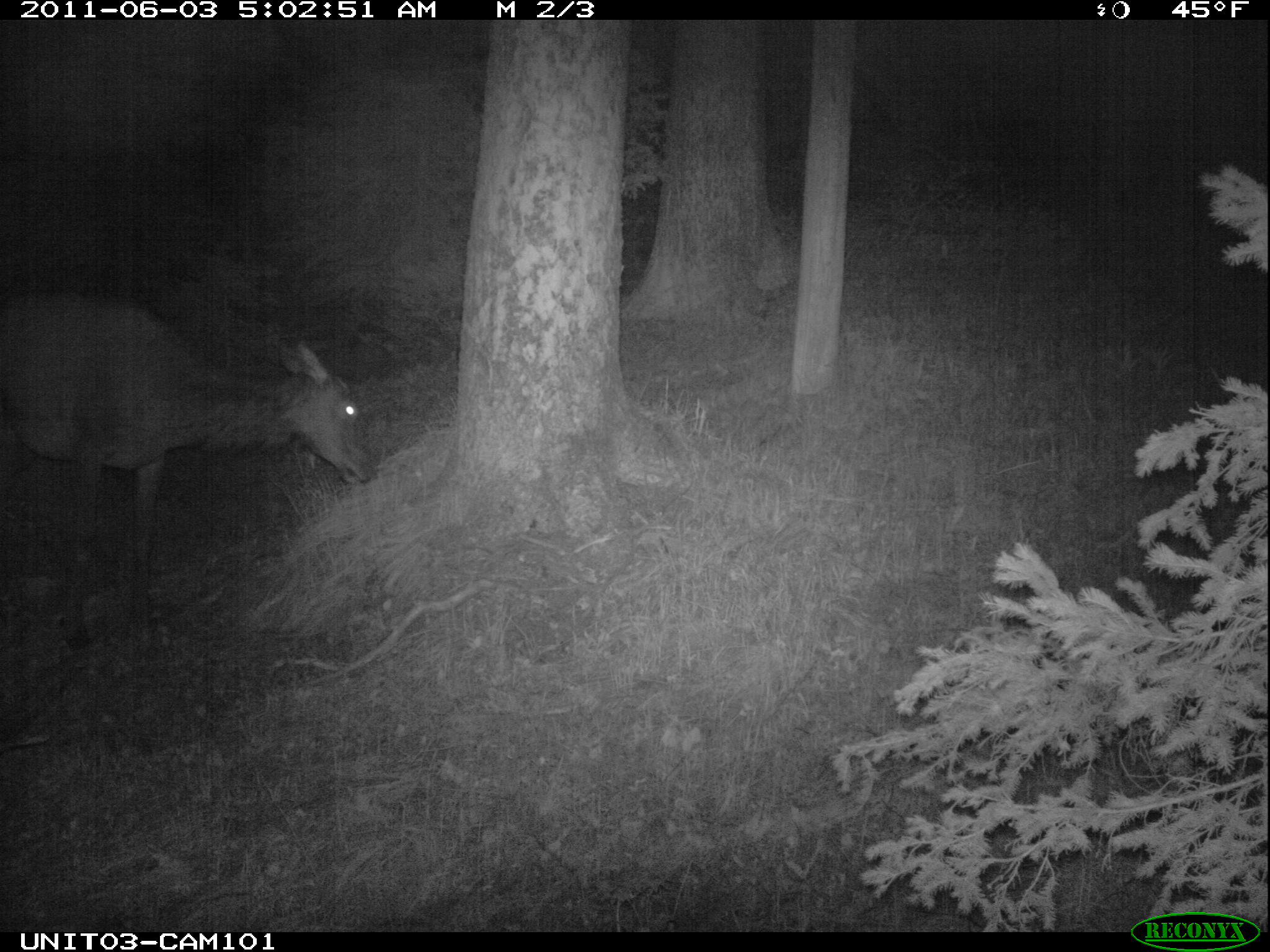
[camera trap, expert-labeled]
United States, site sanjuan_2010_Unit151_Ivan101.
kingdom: Animalia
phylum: Chordata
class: Mammalia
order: Artiodactyla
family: Cervidae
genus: Cervus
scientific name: Cervus elaphus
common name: red deer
Cervus elaphus (red deer).